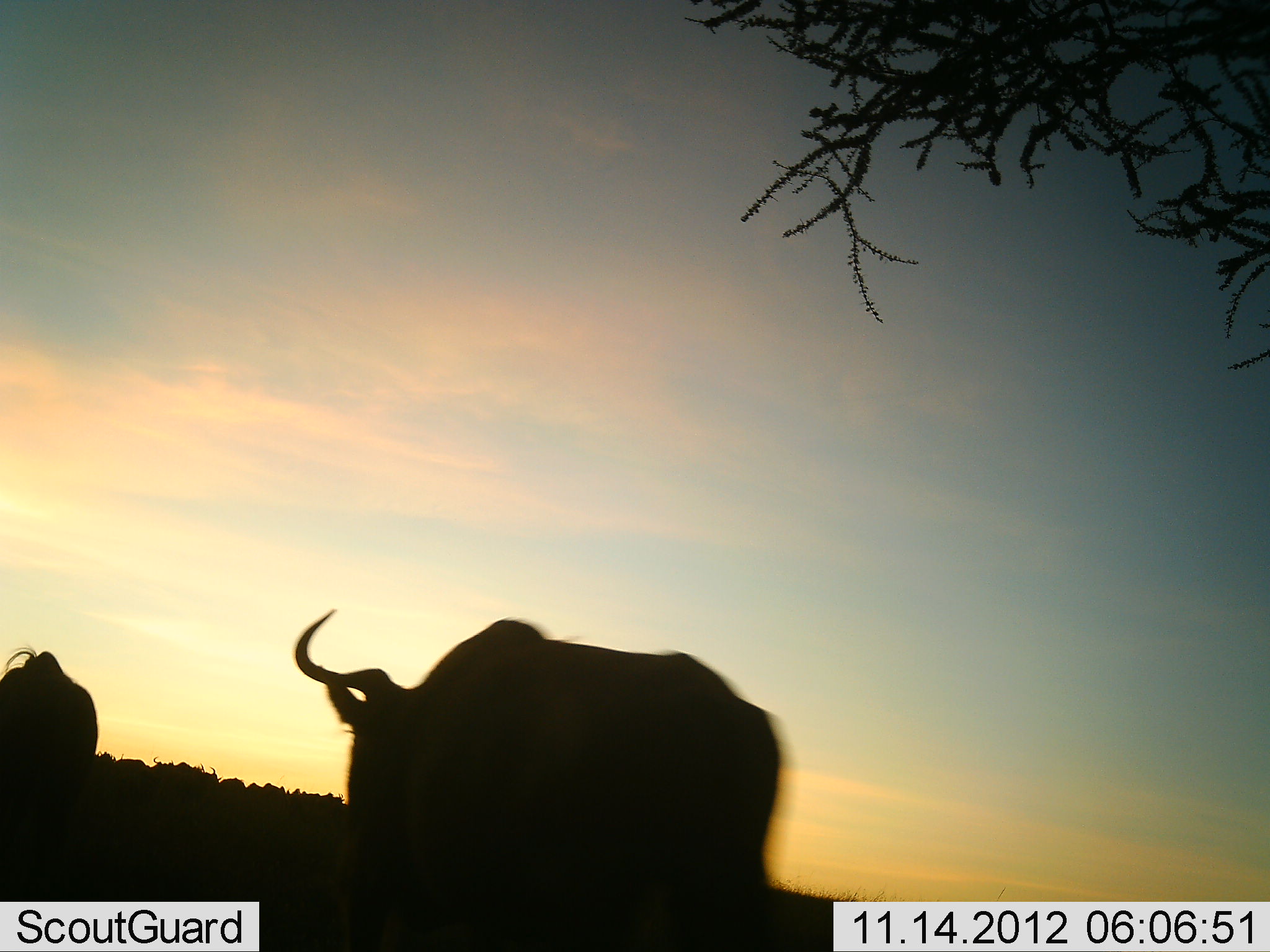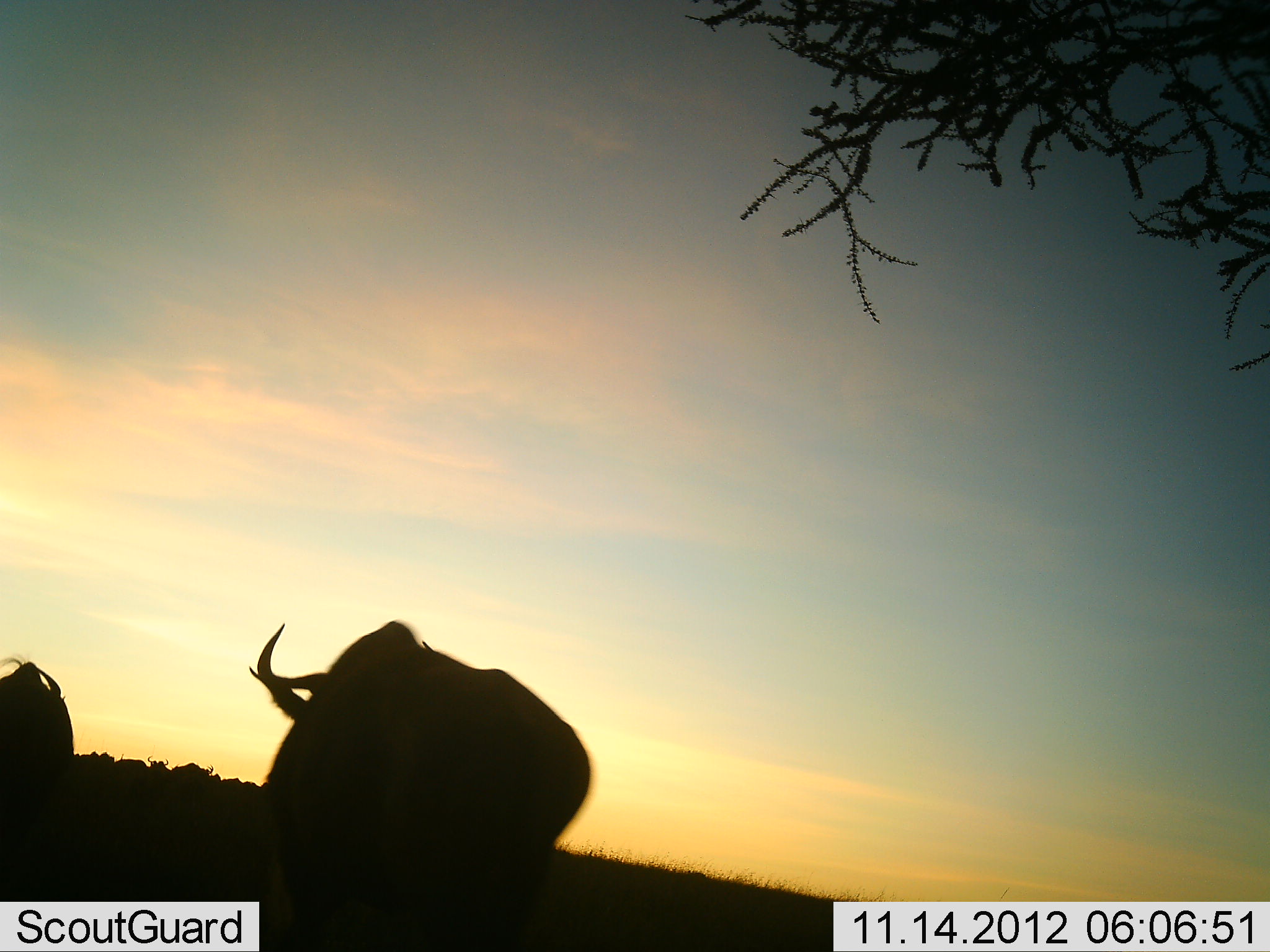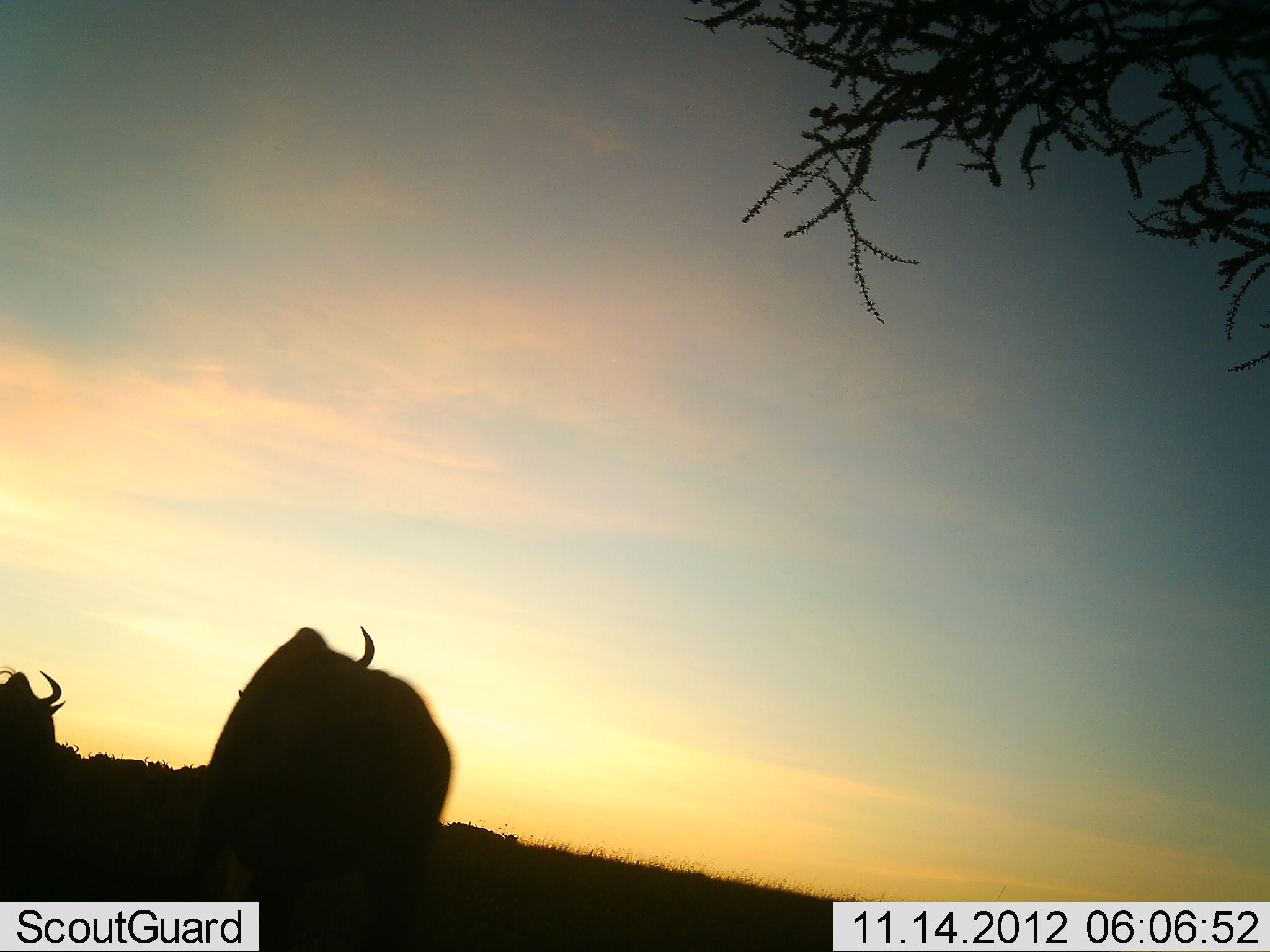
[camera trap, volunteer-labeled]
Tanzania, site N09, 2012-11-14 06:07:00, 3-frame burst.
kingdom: Animalia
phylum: Chordata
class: Mammalia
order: Artiodactyla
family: Bovidae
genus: Connochaetes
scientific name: Connochaetes taurinus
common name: blue wildebeest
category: wildebeest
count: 7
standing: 20%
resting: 10%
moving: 80%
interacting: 0%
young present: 0%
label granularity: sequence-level